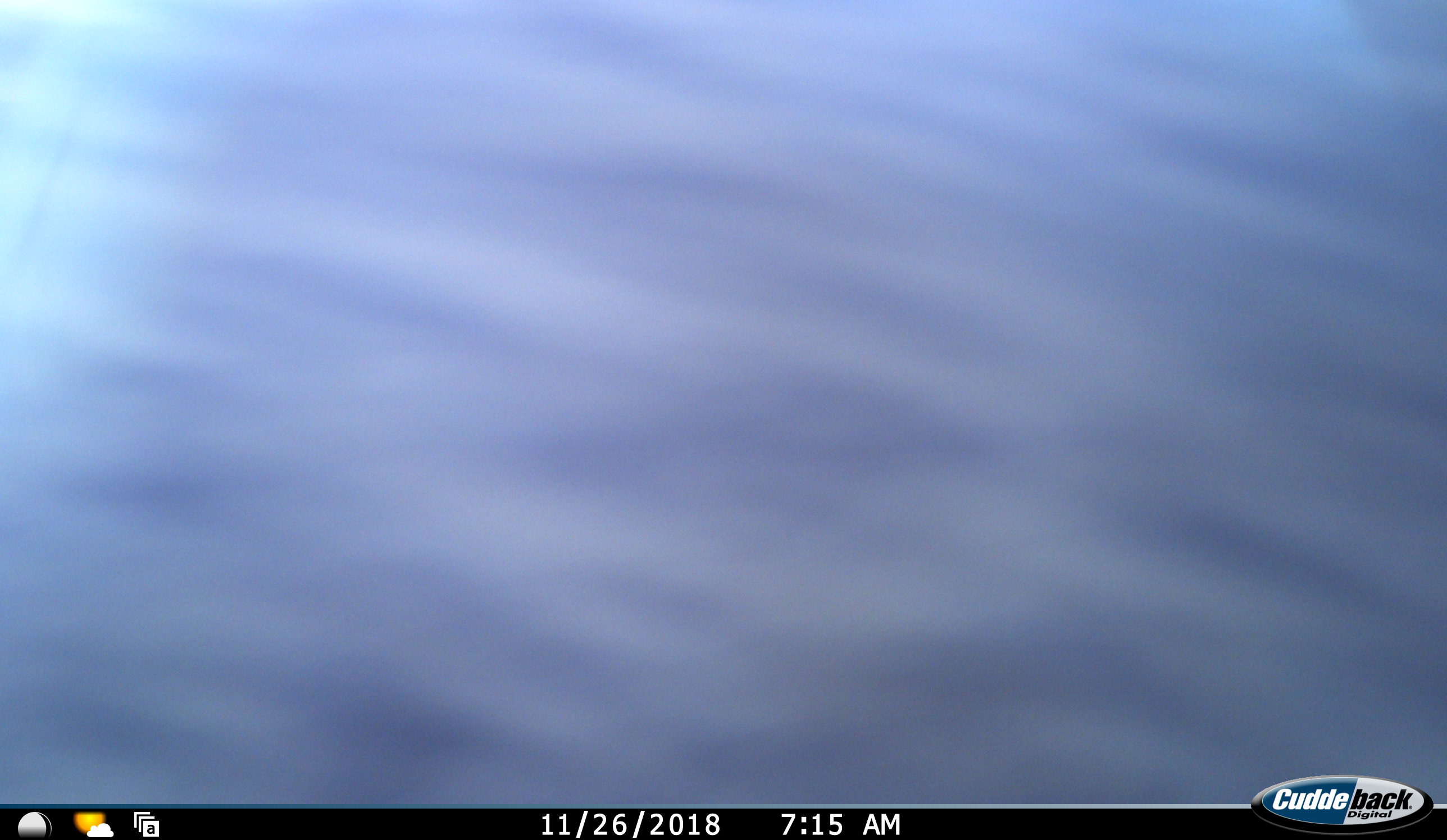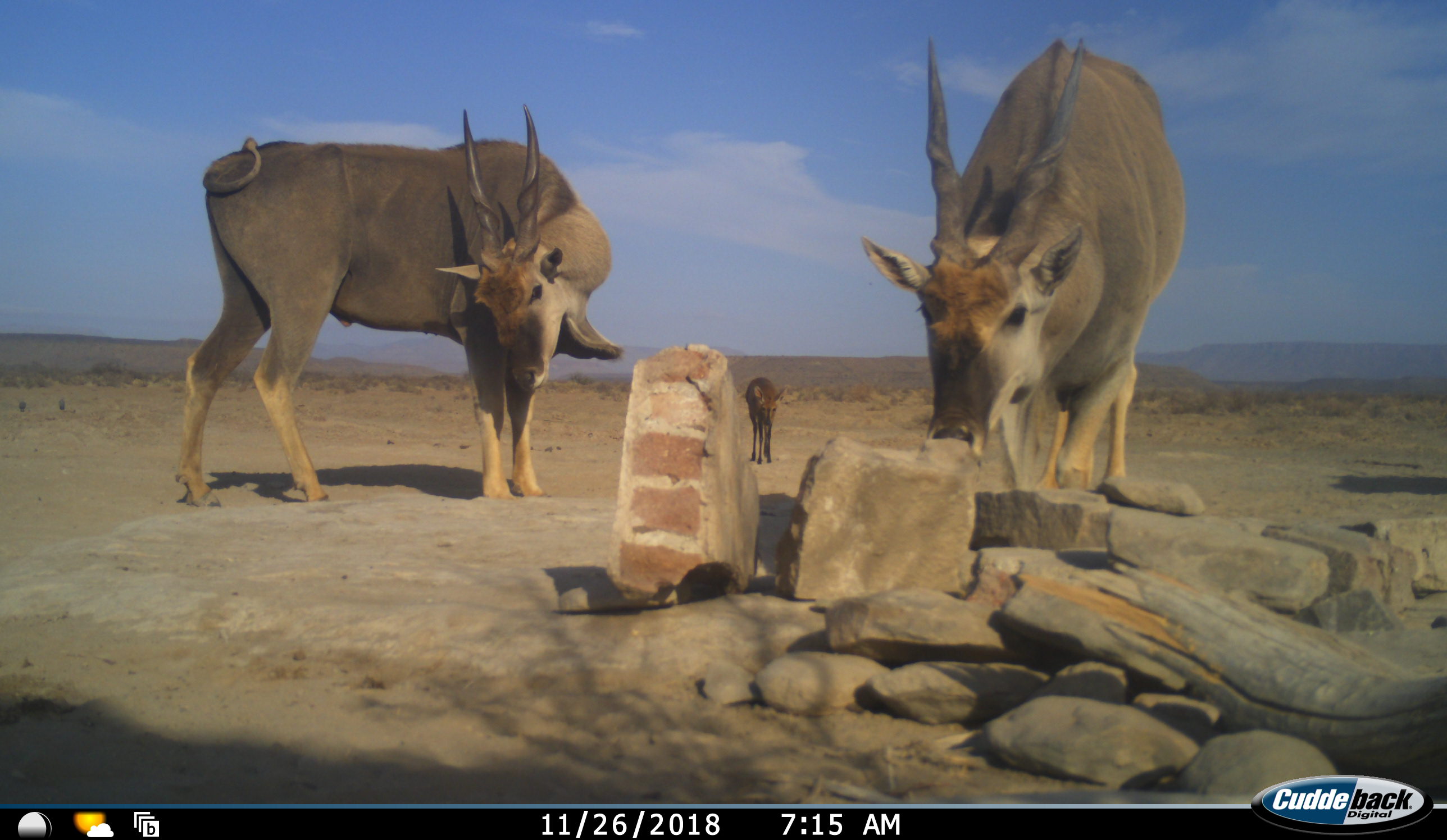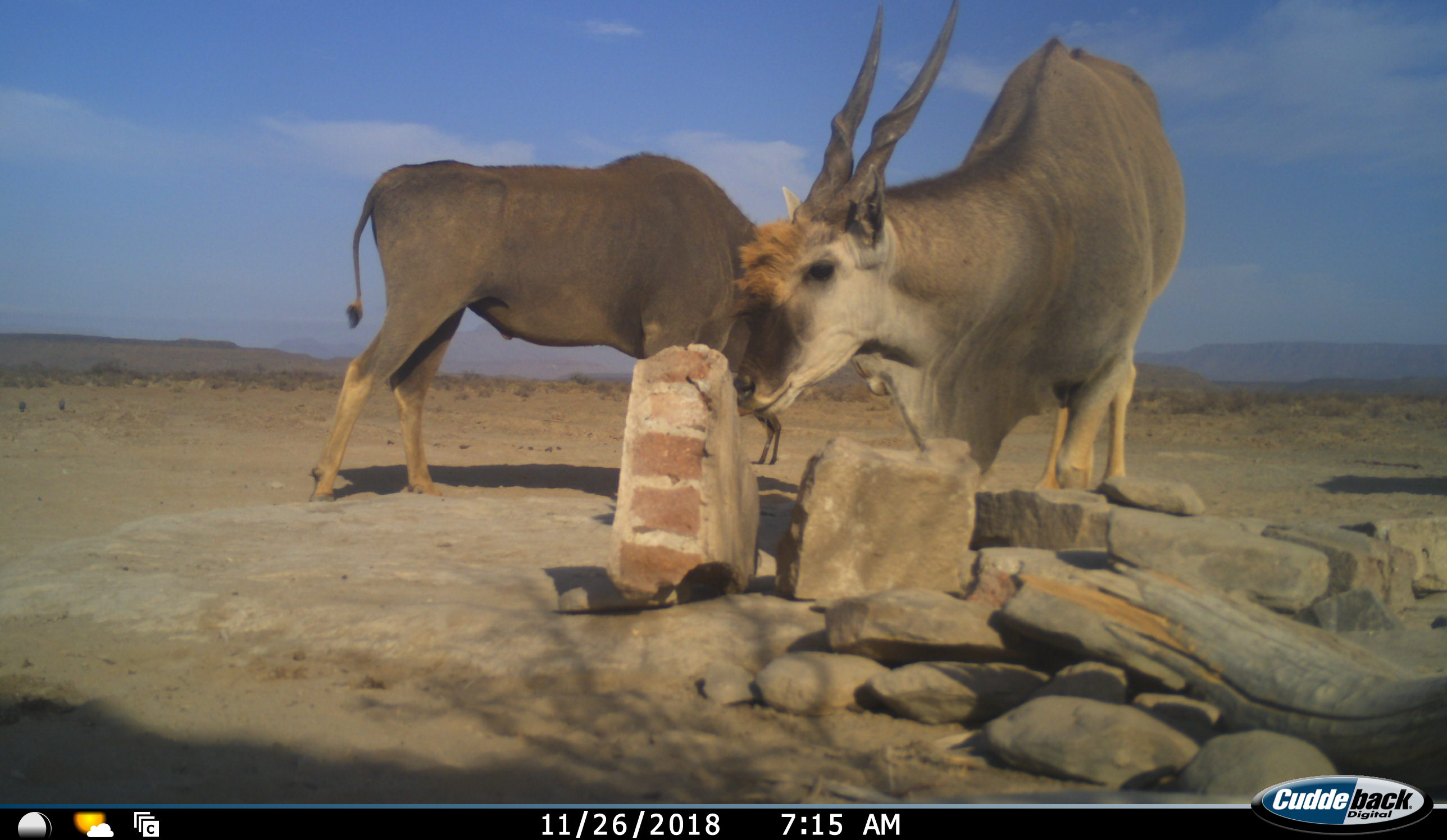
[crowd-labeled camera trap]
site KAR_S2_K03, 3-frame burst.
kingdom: Animalia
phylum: Chordata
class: Mammalia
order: Artiodactyla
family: Bovidae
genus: Tragelaphus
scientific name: Tragelaphus oryx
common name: eland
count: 2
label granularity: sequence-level